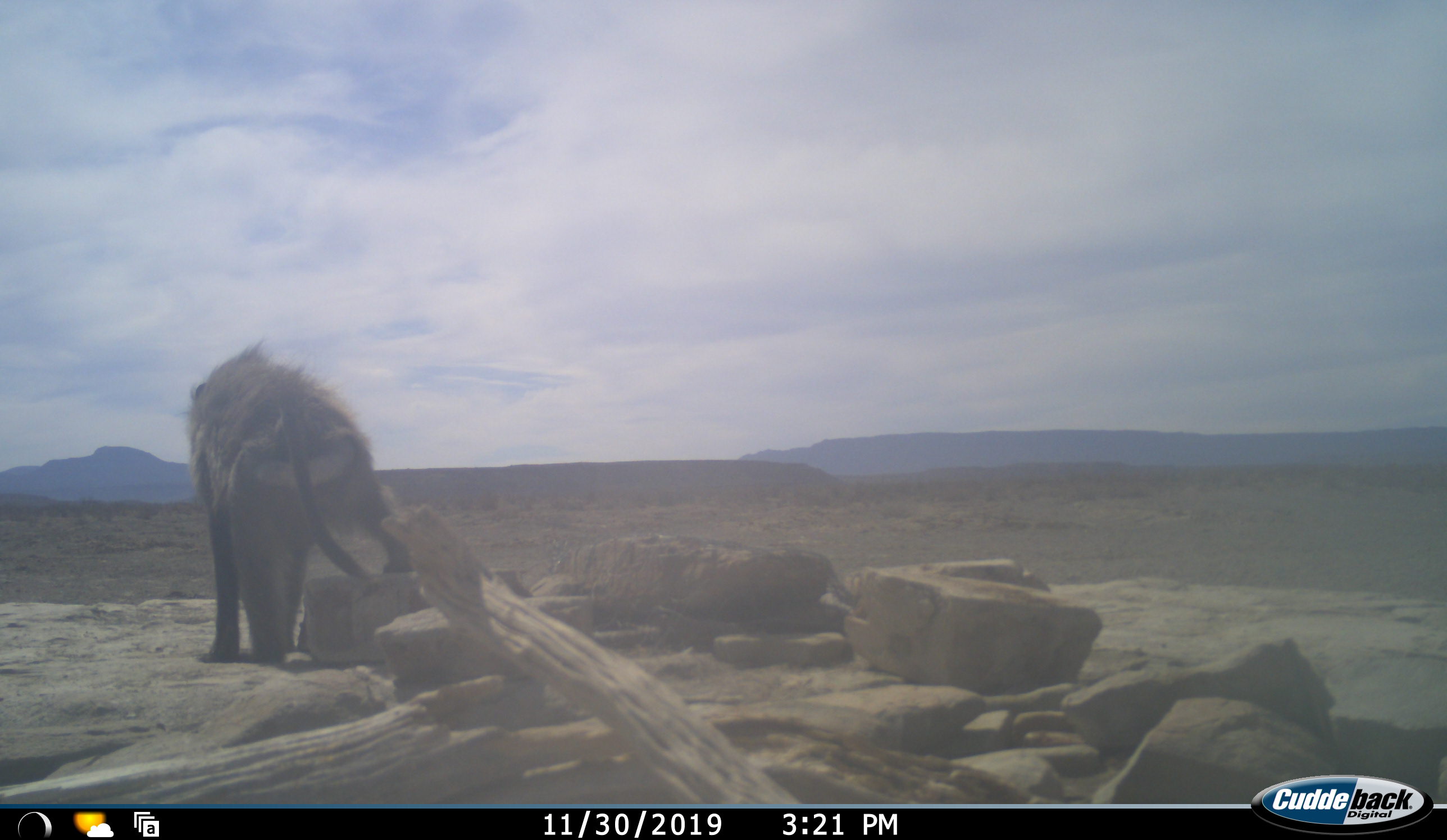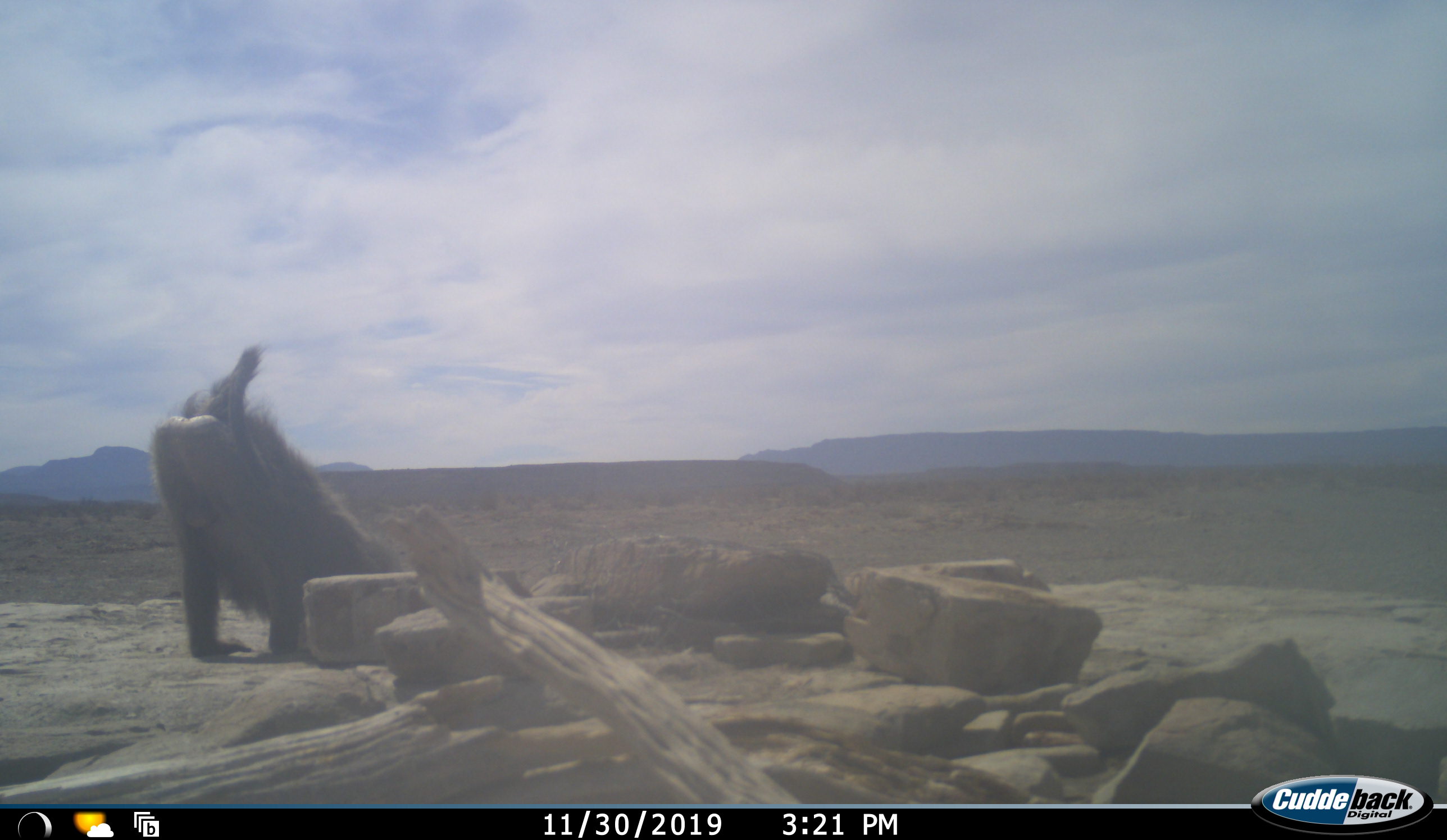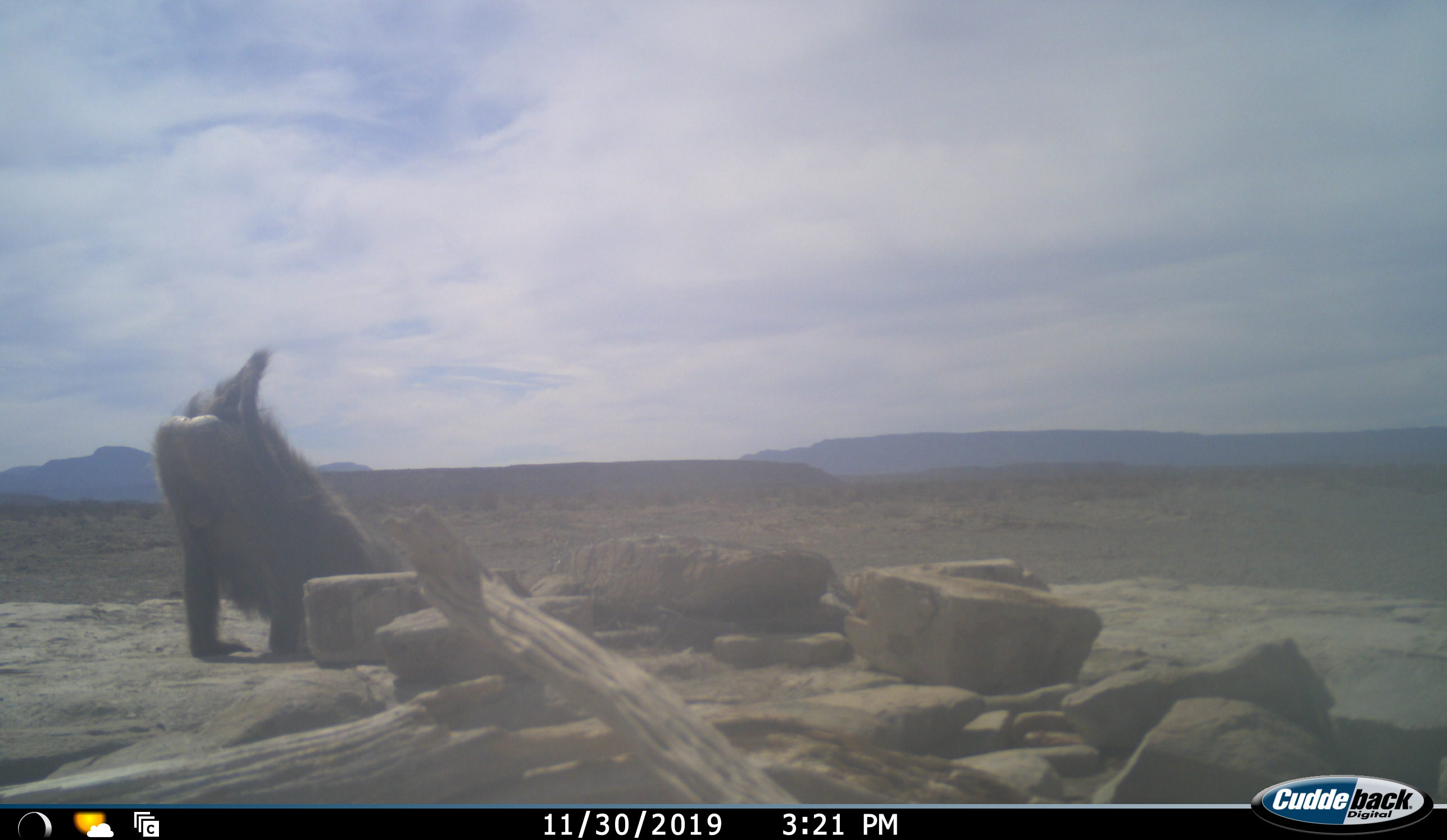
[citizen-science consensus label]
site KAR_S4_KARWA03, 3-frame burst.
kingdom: Animalia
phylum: Chordata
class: Mammalia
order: Primates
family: Cercopithecidae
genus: Papio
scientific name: Papio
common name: baboon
Baboon (Papio), count 1. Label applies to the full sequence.